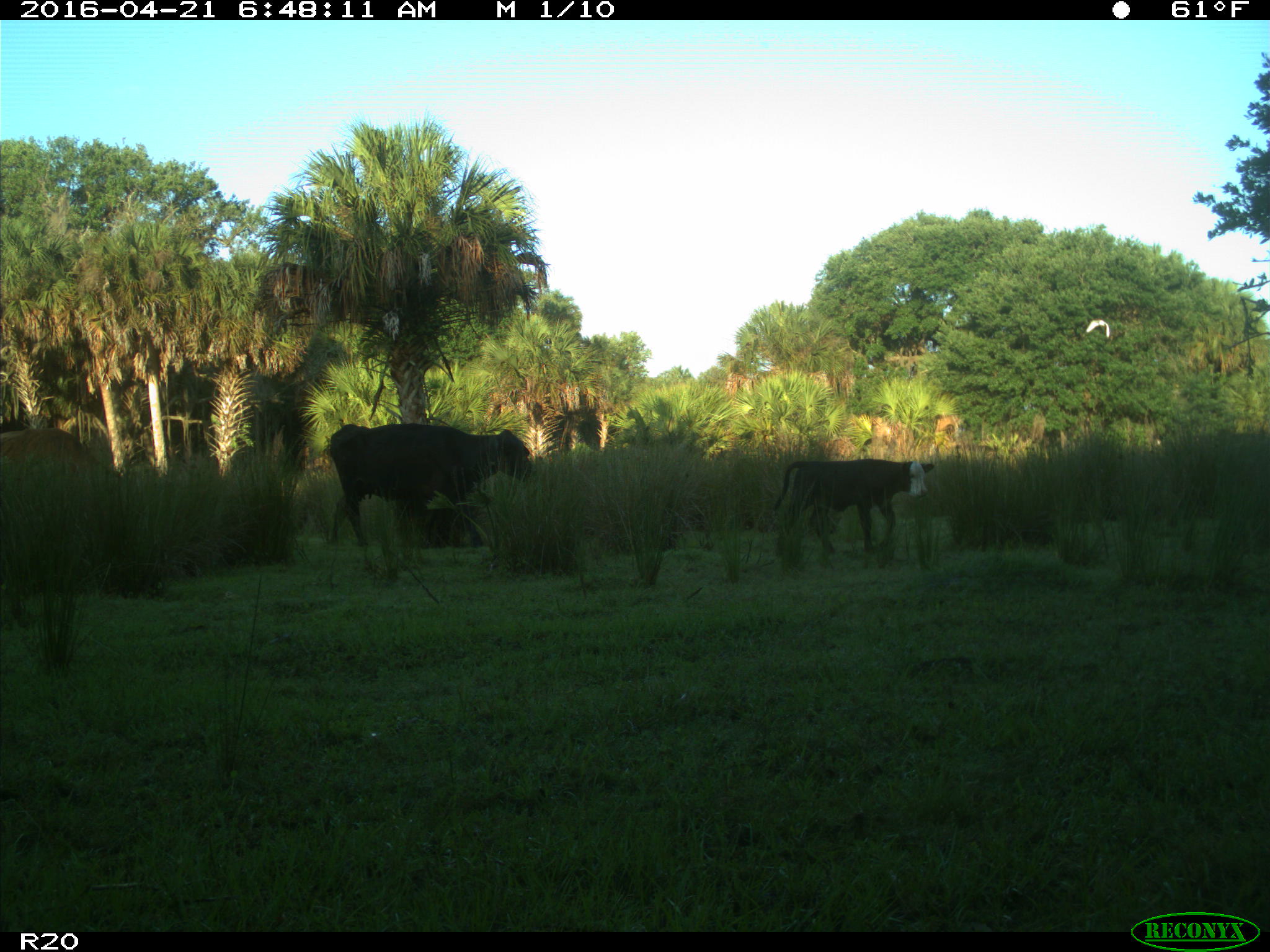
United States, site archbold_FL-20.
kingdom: Animalia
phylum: Chordata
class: Mammalia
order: Artiodactyla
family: Bovidae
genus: Bos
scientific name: Bos taurus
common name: domestic cow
Bos taurus (domestic cow).